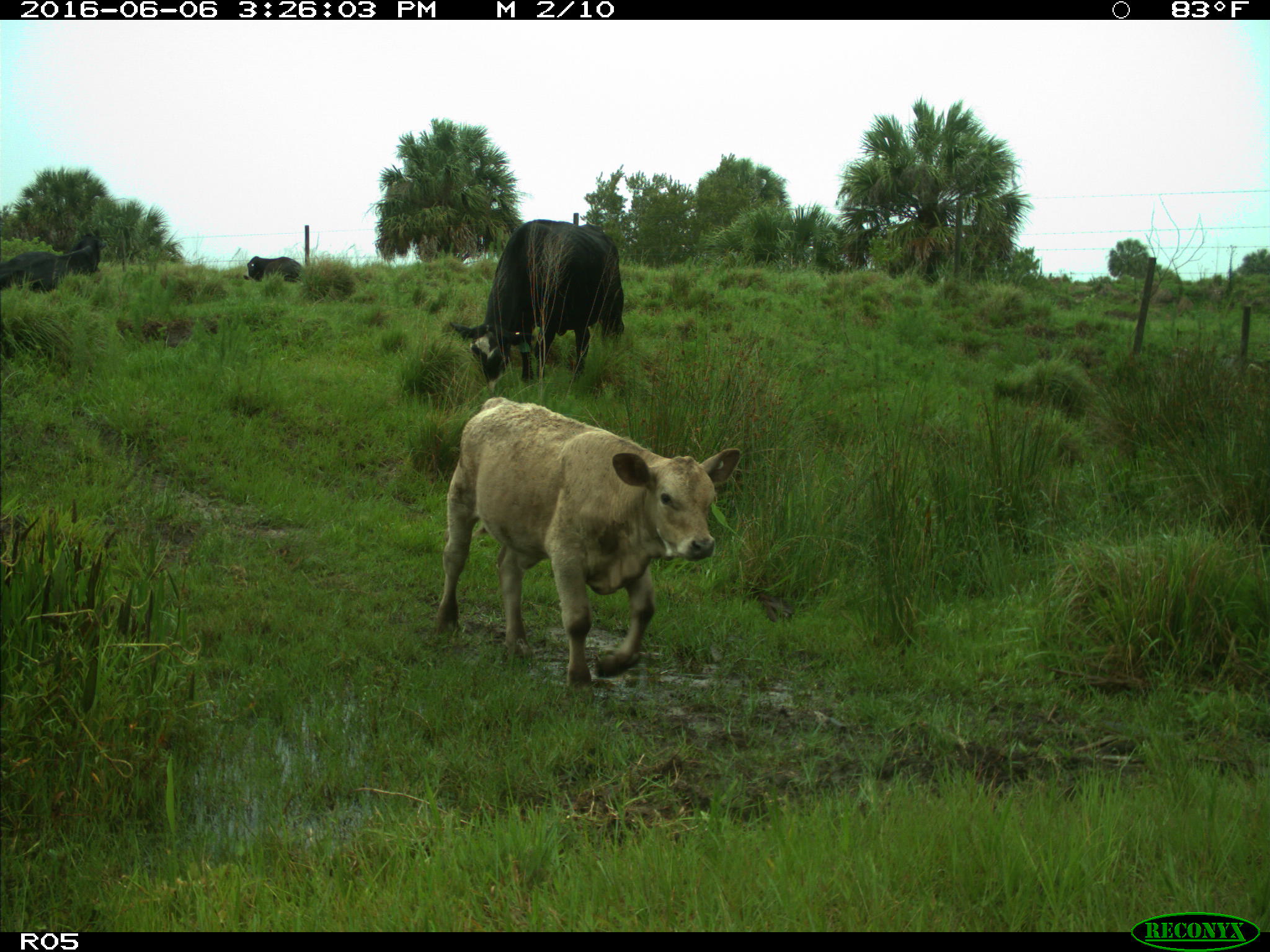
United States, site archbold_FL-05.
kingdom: Animalia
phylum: Chordata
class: Mammalia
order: Artiodactyla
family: Bovidae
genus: Bos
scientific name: Bos taurus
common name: domestic cow